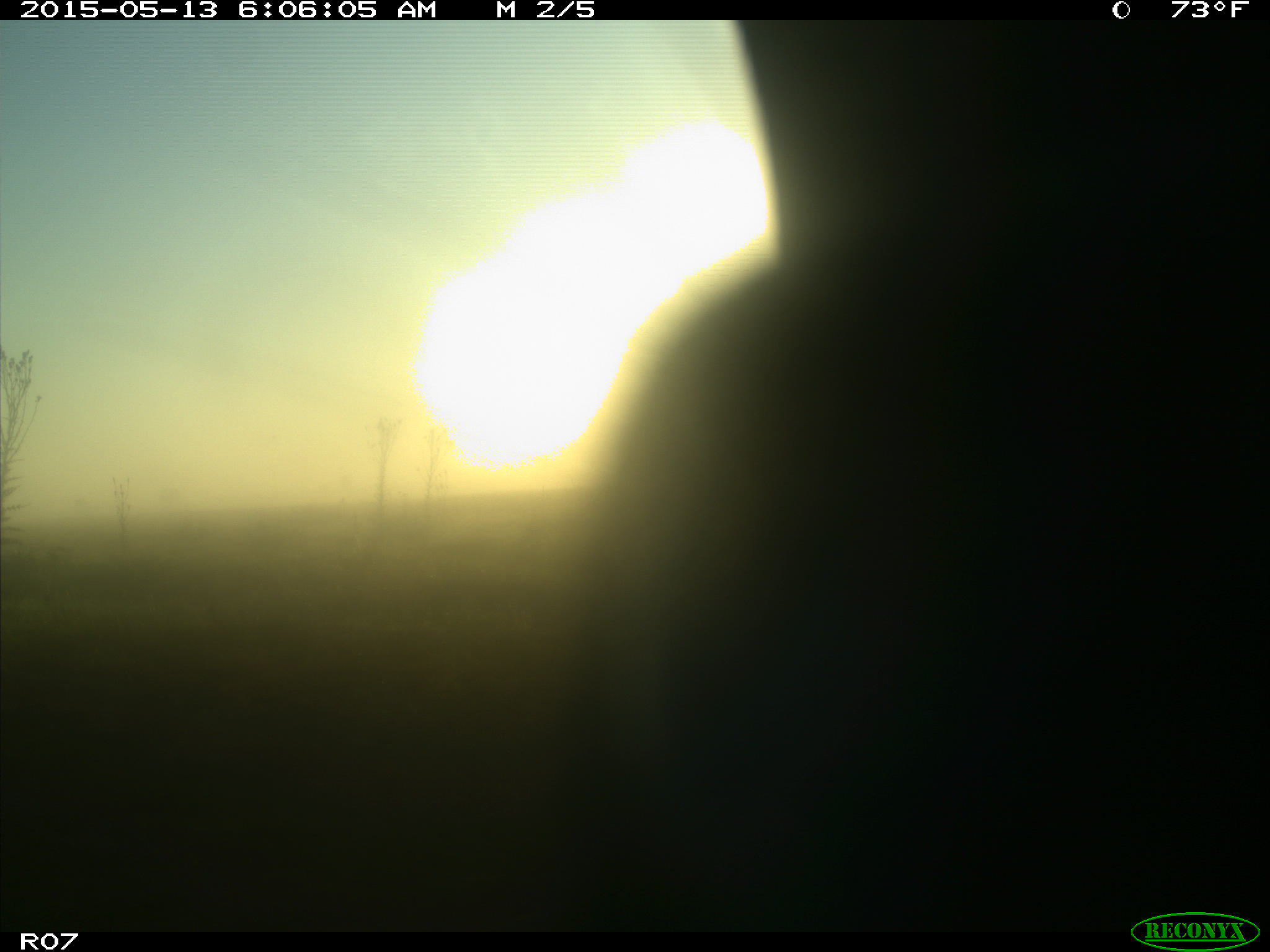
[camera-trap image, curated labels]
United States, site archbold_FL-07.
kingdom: Animalia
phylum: Chordata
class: Mammalia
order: Artiodactyla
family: Bovidae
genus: Bos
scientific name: Bos taurus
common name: domestic cow